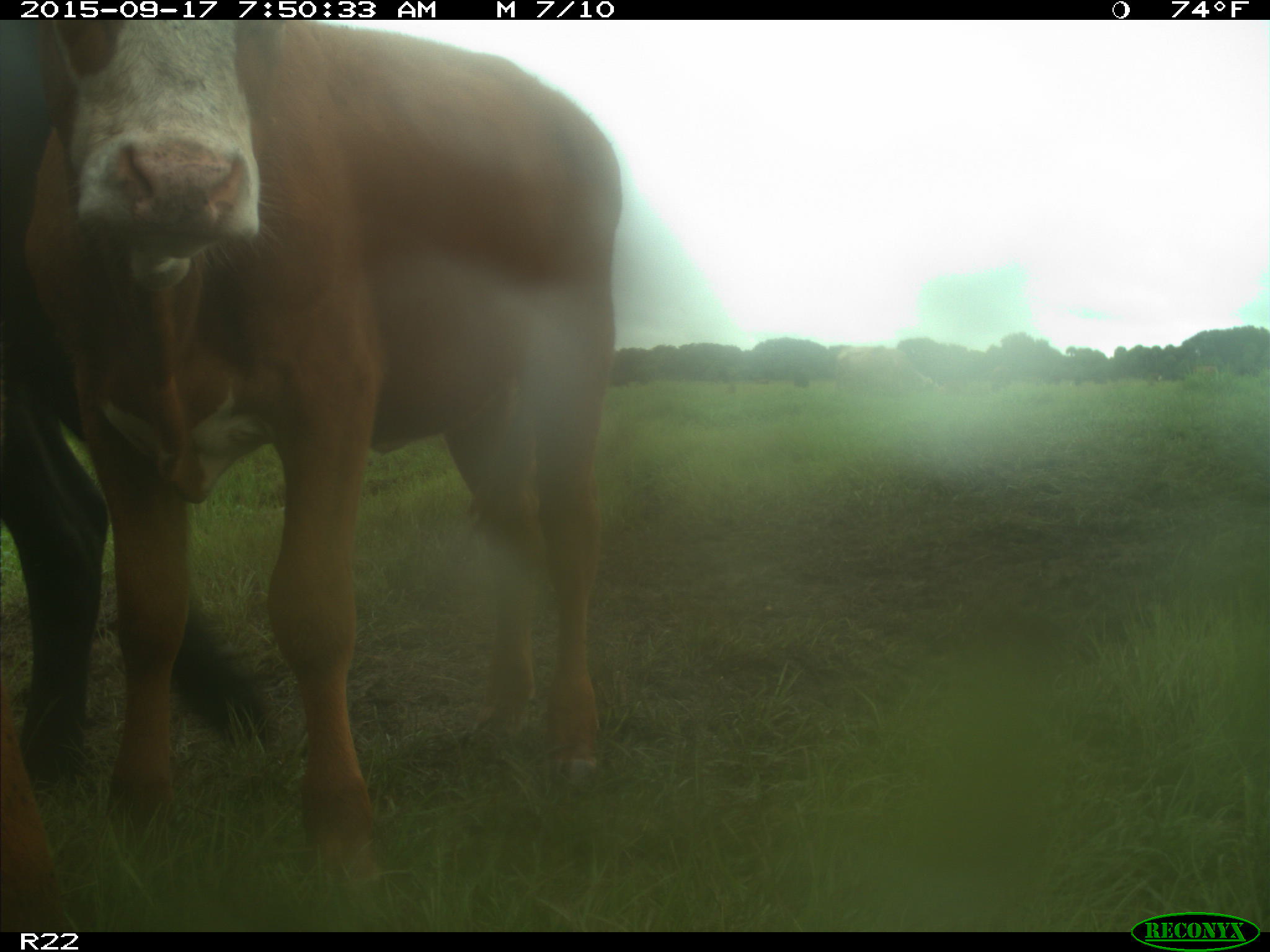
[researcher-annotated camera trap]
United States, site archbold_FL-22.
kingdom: Animalia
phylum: Chordata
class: Mammalia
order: Artiodactyla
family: Bovidae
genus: Bos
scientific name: Bos taurus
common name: domestic cow